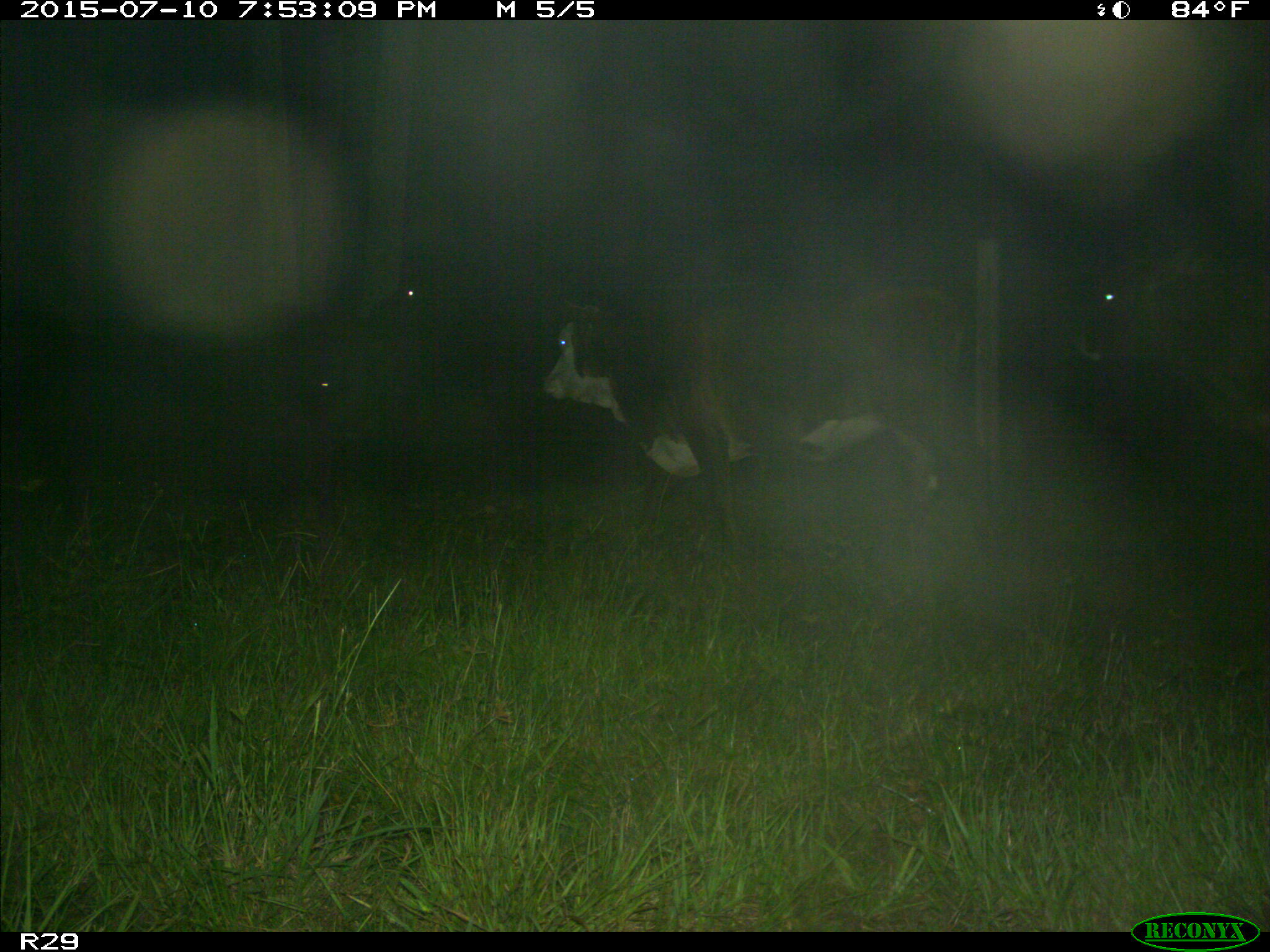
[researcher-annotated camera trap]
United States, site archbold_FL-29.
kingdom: Animalia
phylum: Chordata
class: Mammalia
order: Artiodactyla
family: Bovidae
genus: Bos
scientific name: Bos taurus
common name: domestic cow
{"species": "Bos taurus (domestic cow)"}